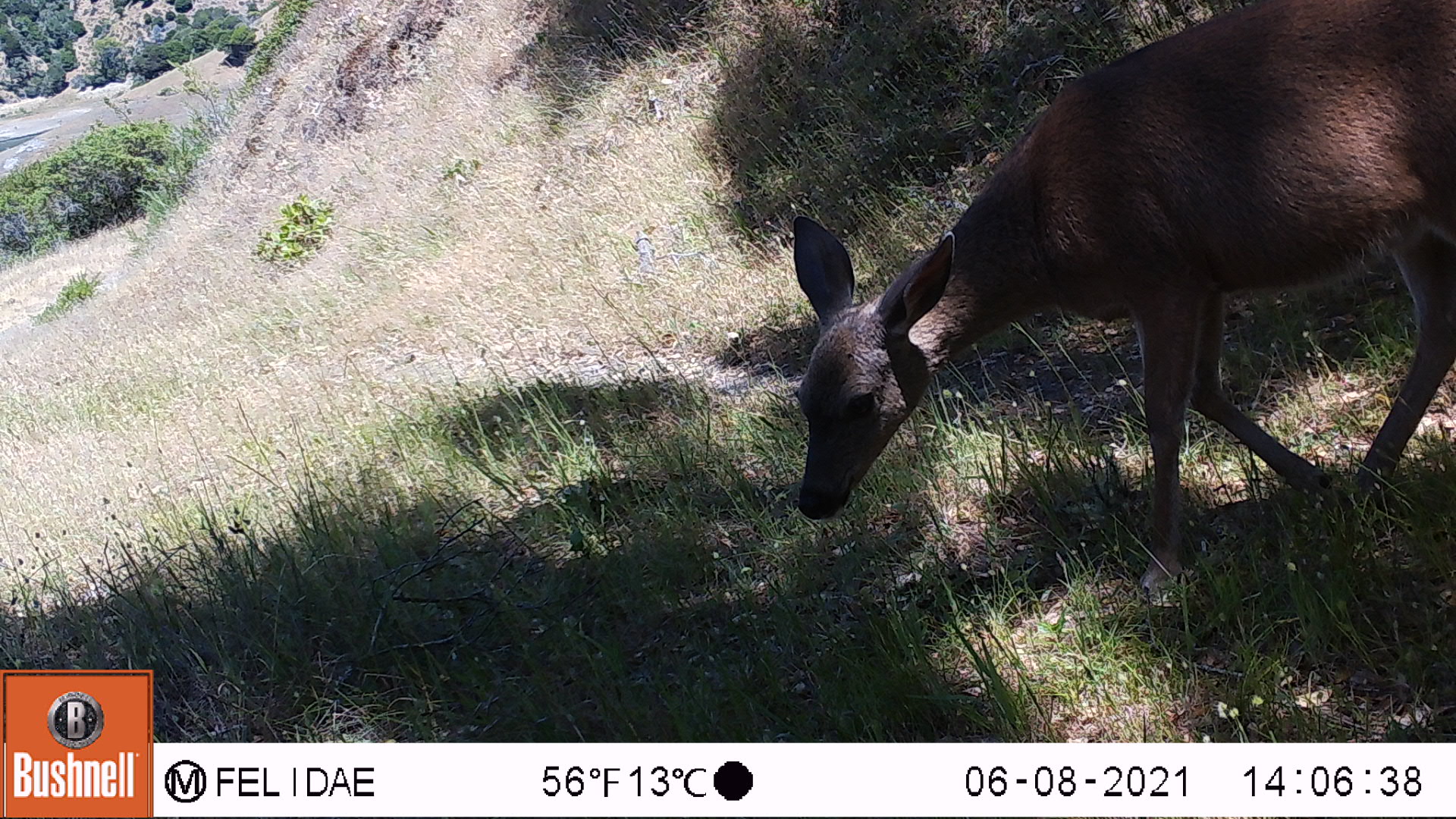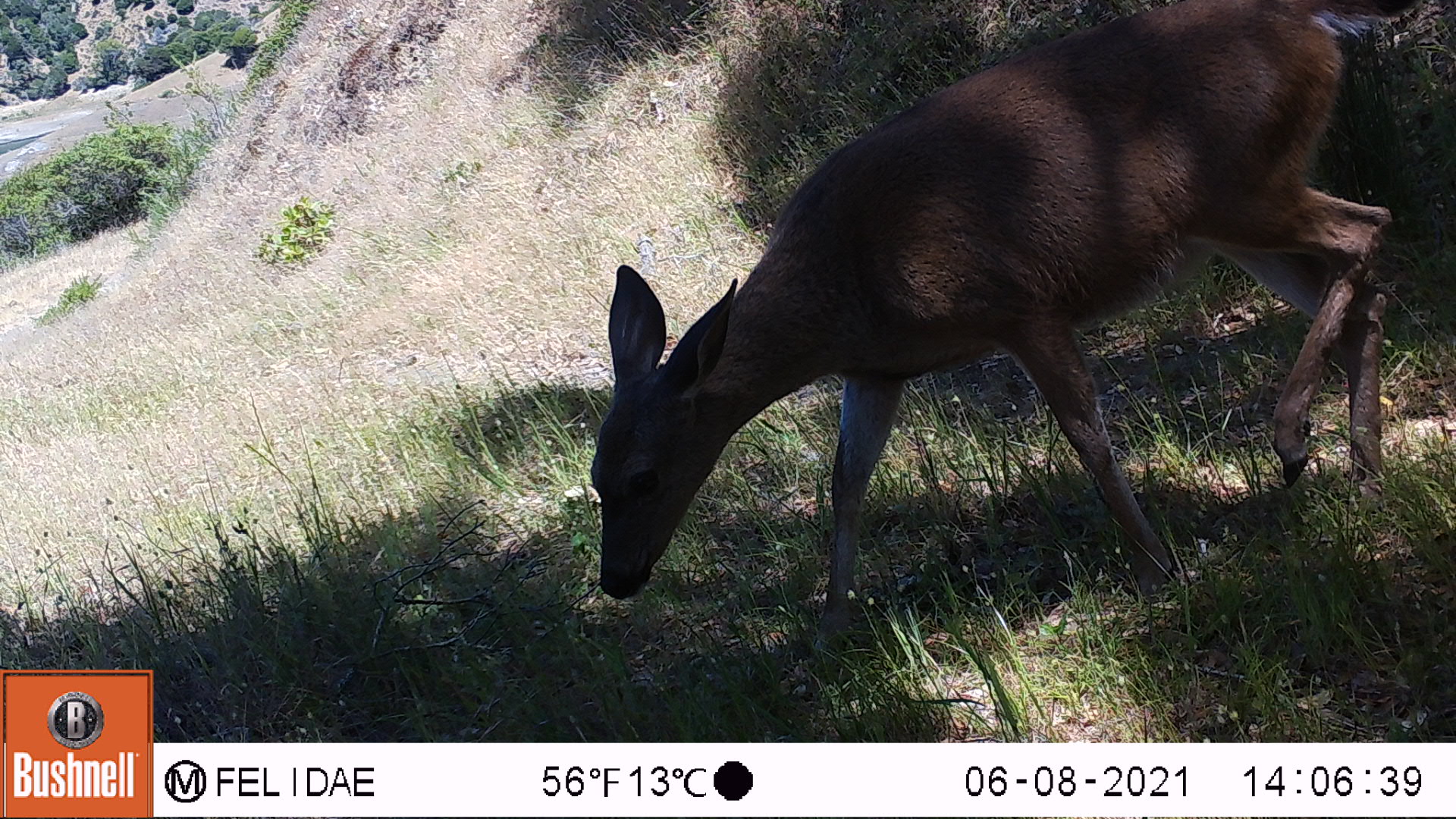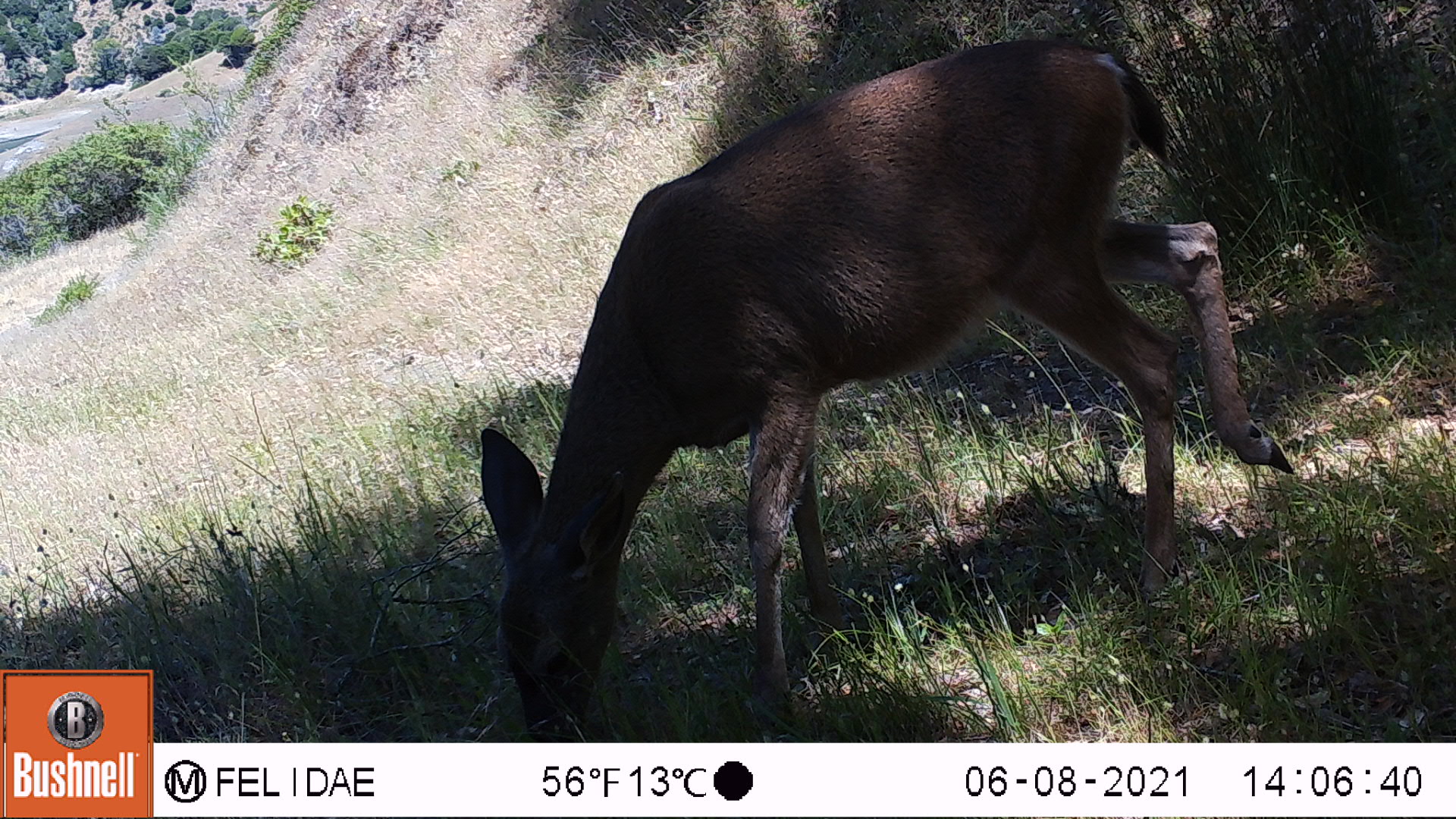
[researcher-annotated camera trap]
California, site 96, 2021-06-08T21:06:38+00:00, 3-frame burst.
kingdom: Animalia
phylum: Chordata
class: Mammalia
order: Artiodactyla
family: Cervidae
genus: Odocoileus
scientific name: Odocoileus hemionus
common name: mule deer